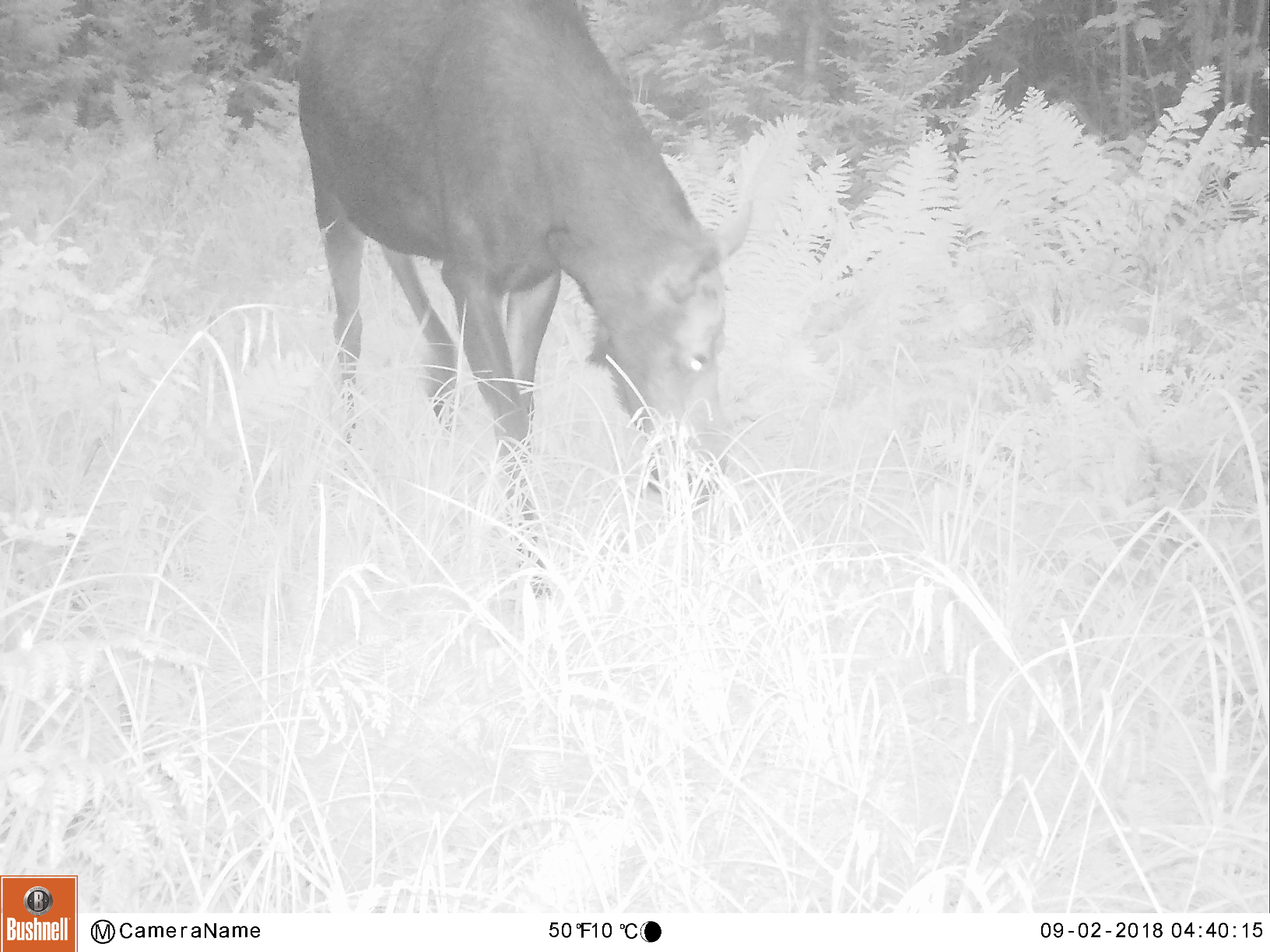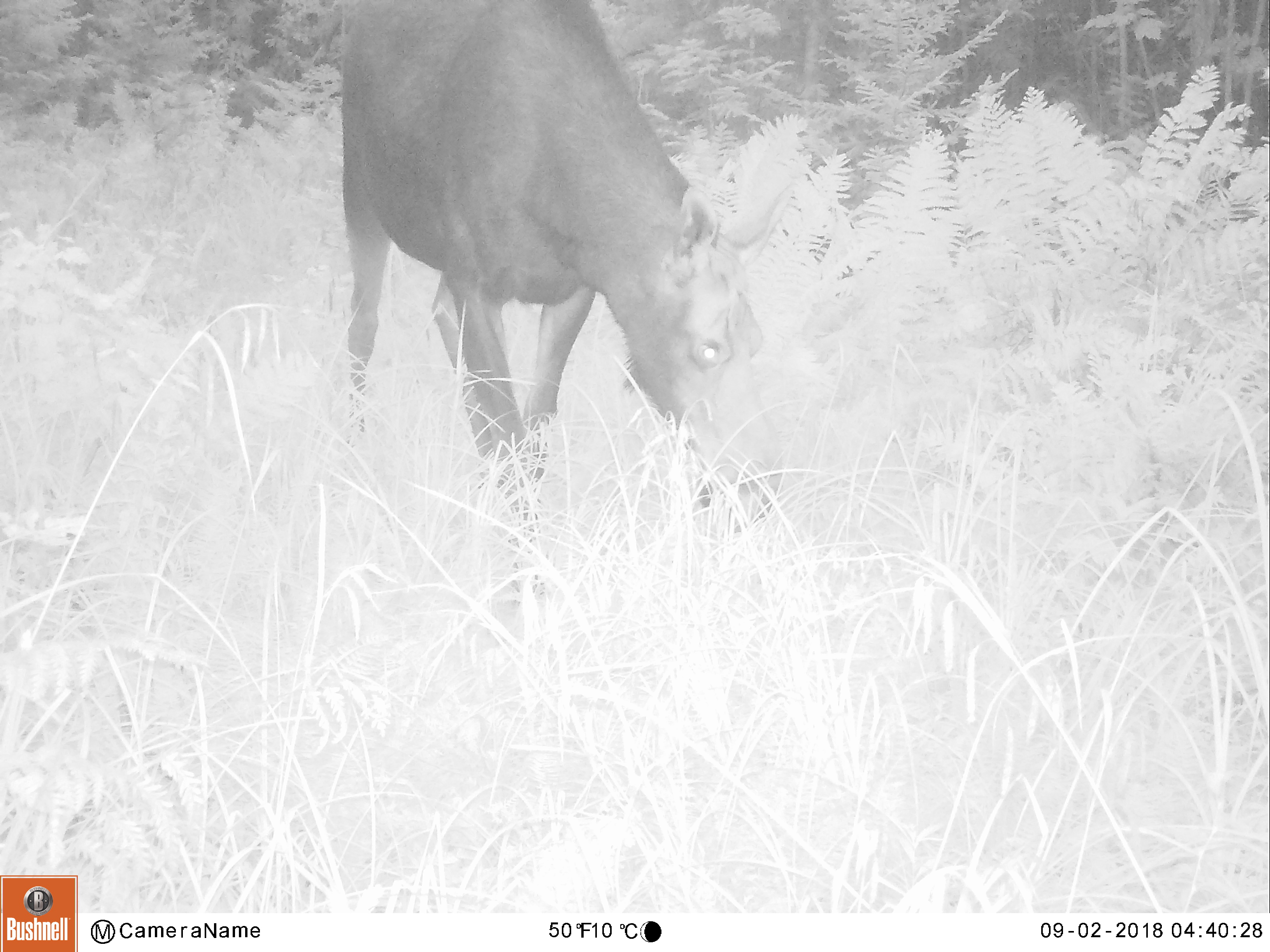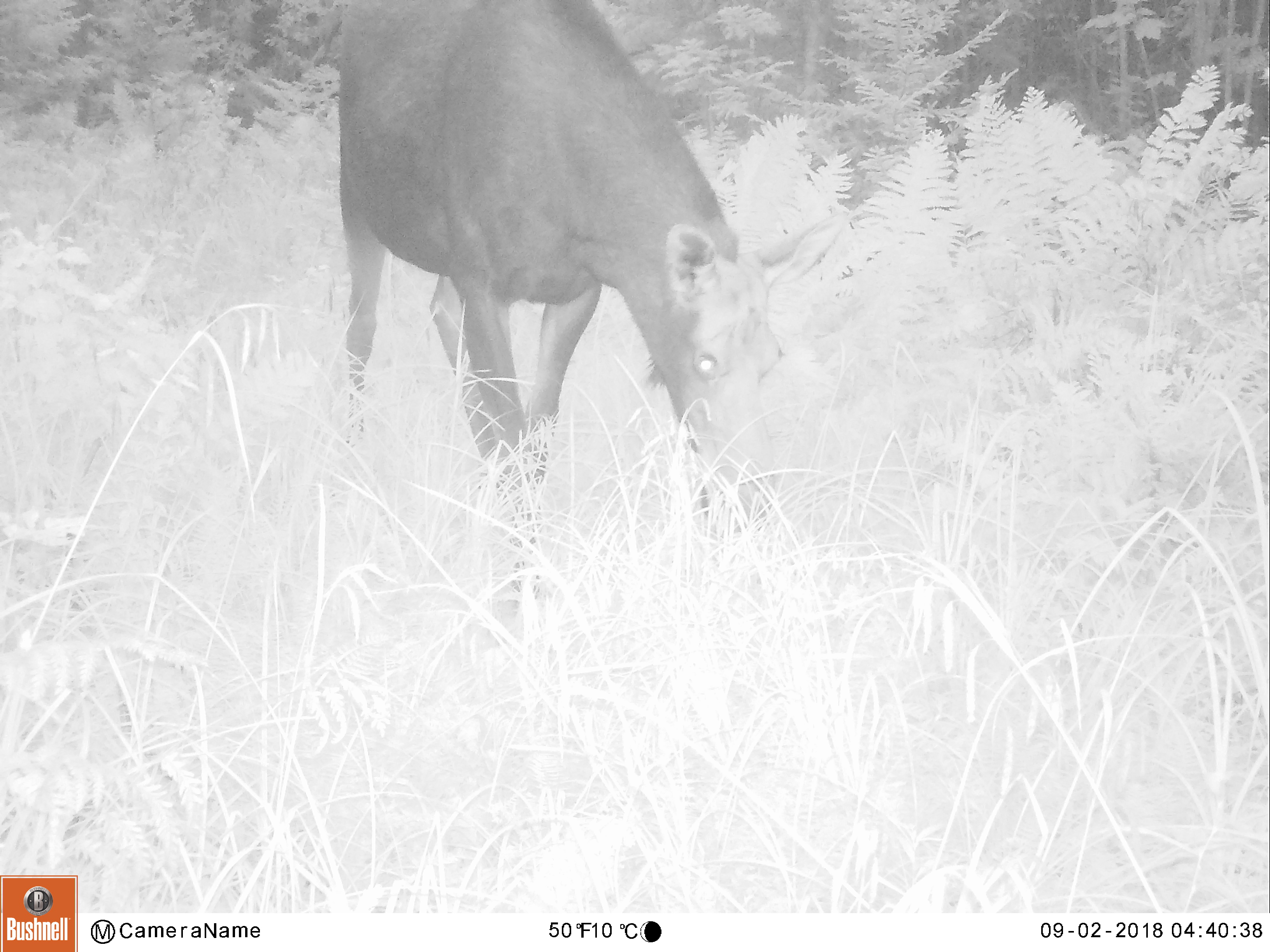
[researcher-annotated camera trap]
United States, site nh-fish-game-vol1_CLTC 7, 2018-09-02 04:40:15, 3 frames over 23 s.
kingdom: Animalia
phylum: Chordata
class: Mammalia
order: Artiodactyla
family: Cervidae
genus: Alces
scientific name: Alces alces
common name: moose